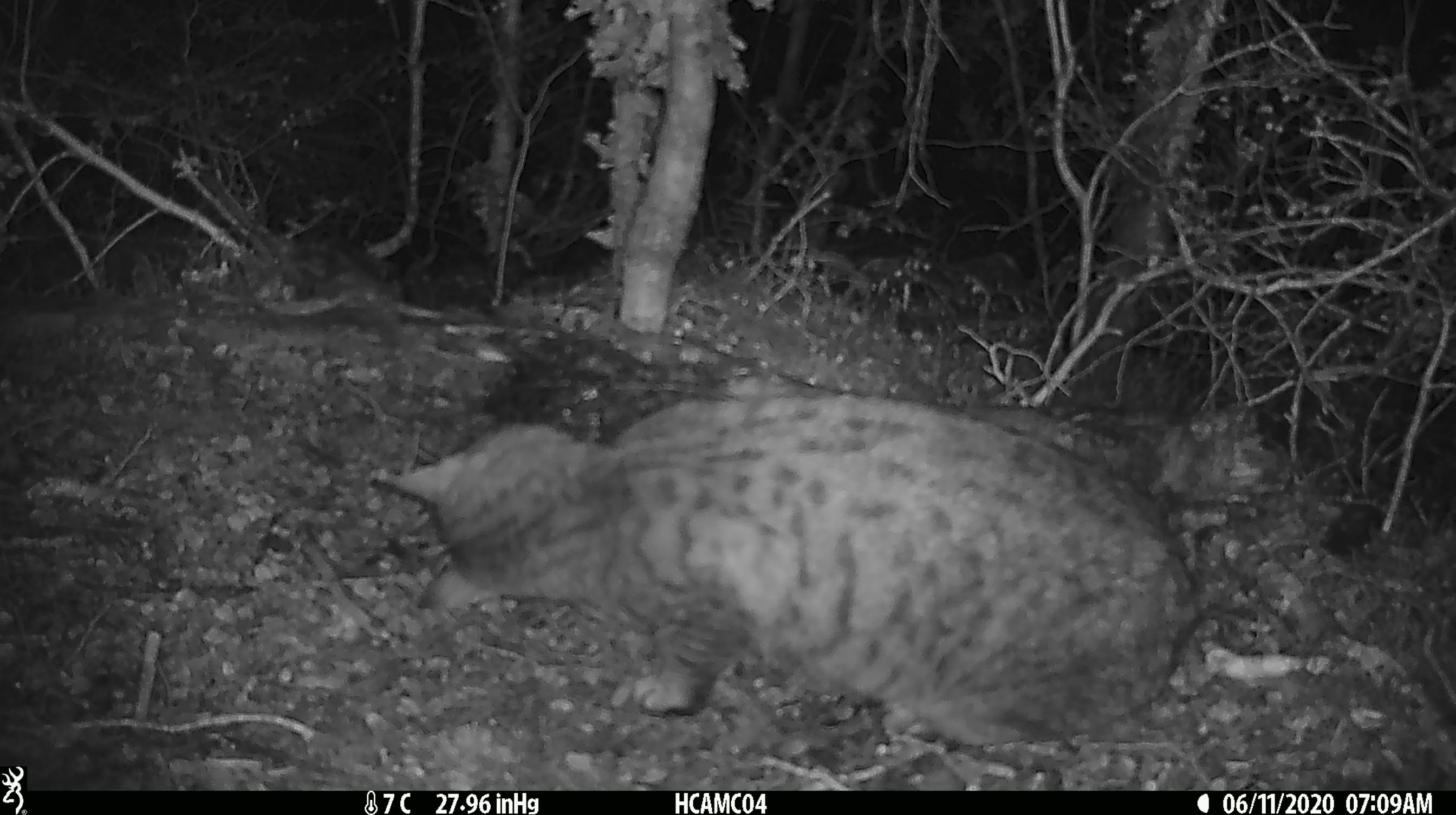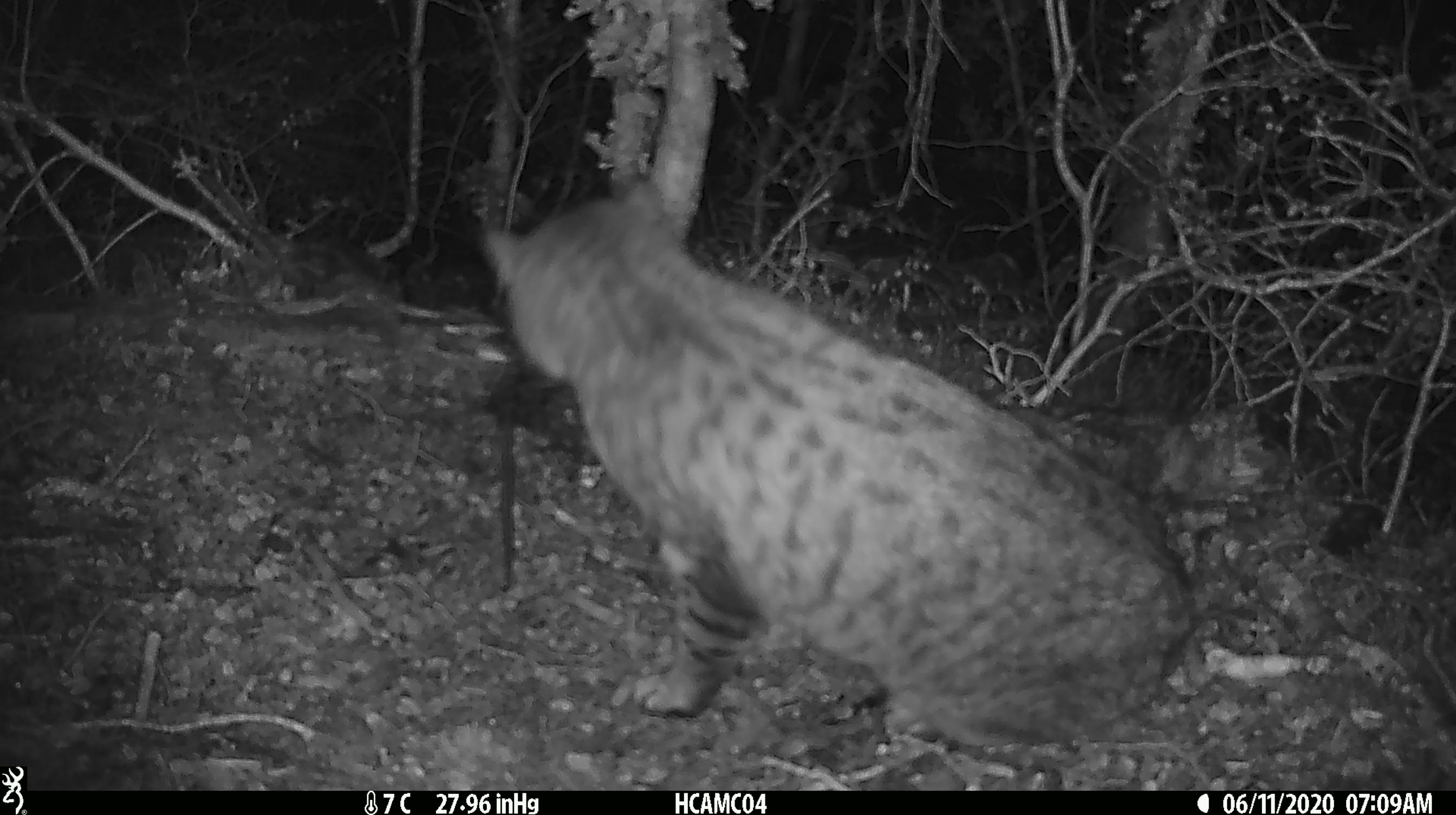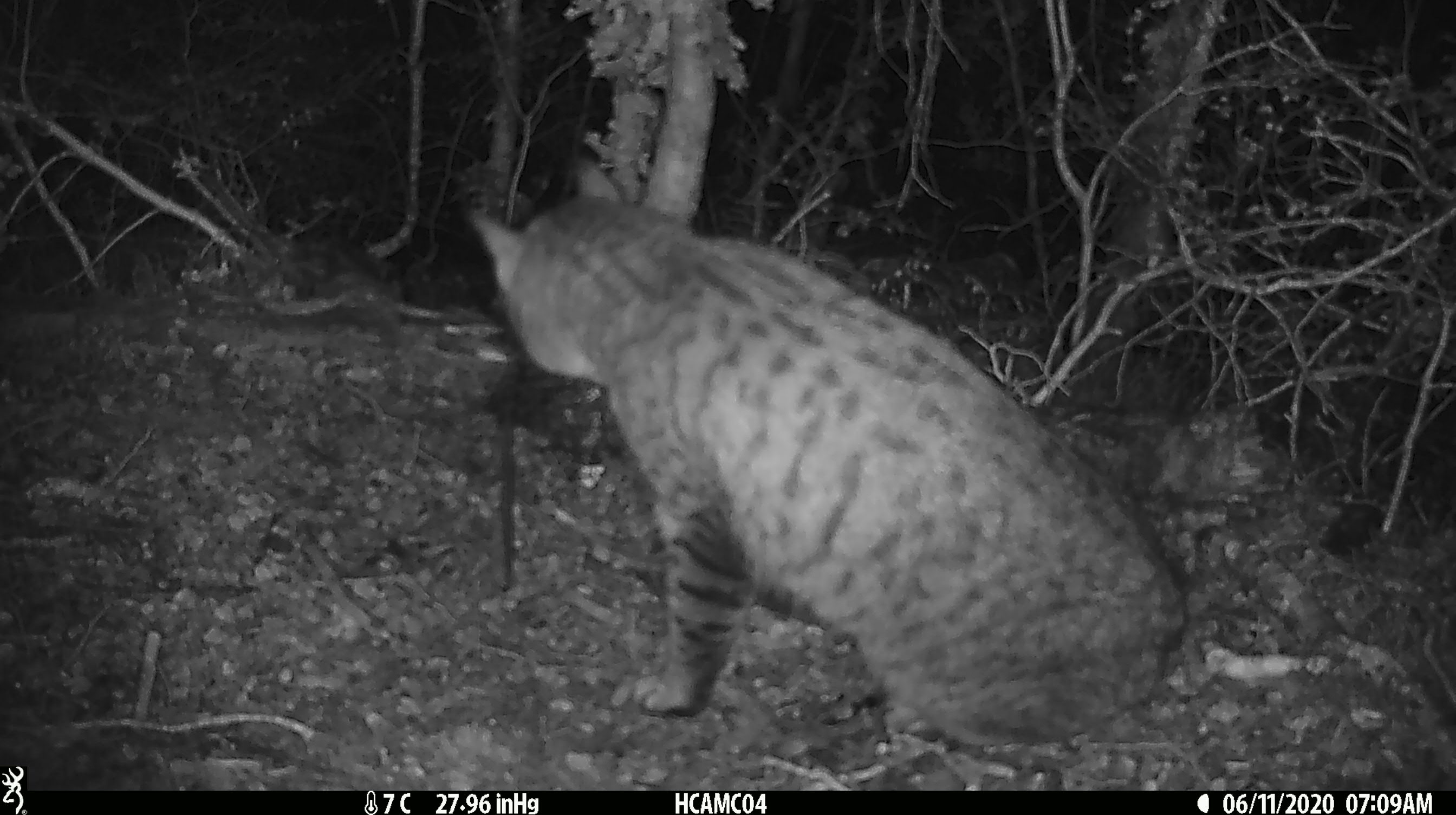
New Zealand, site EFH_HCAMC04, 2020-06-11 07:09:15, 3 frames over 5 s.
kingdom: Animalia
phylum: Chordata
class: Mammalia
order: Carnivora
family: Felidae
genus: Felis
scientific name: Felis catus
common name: domestic cat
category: cat